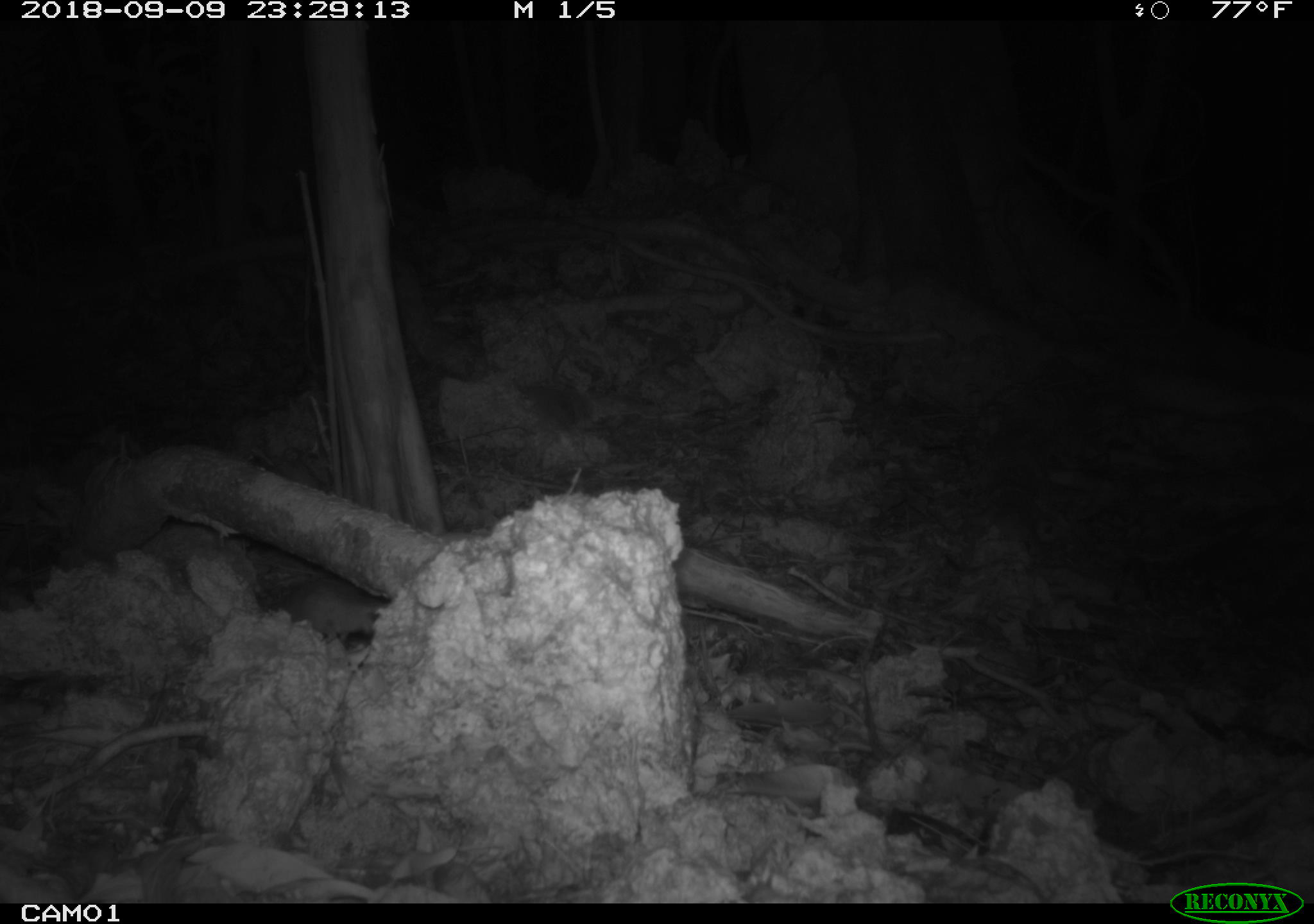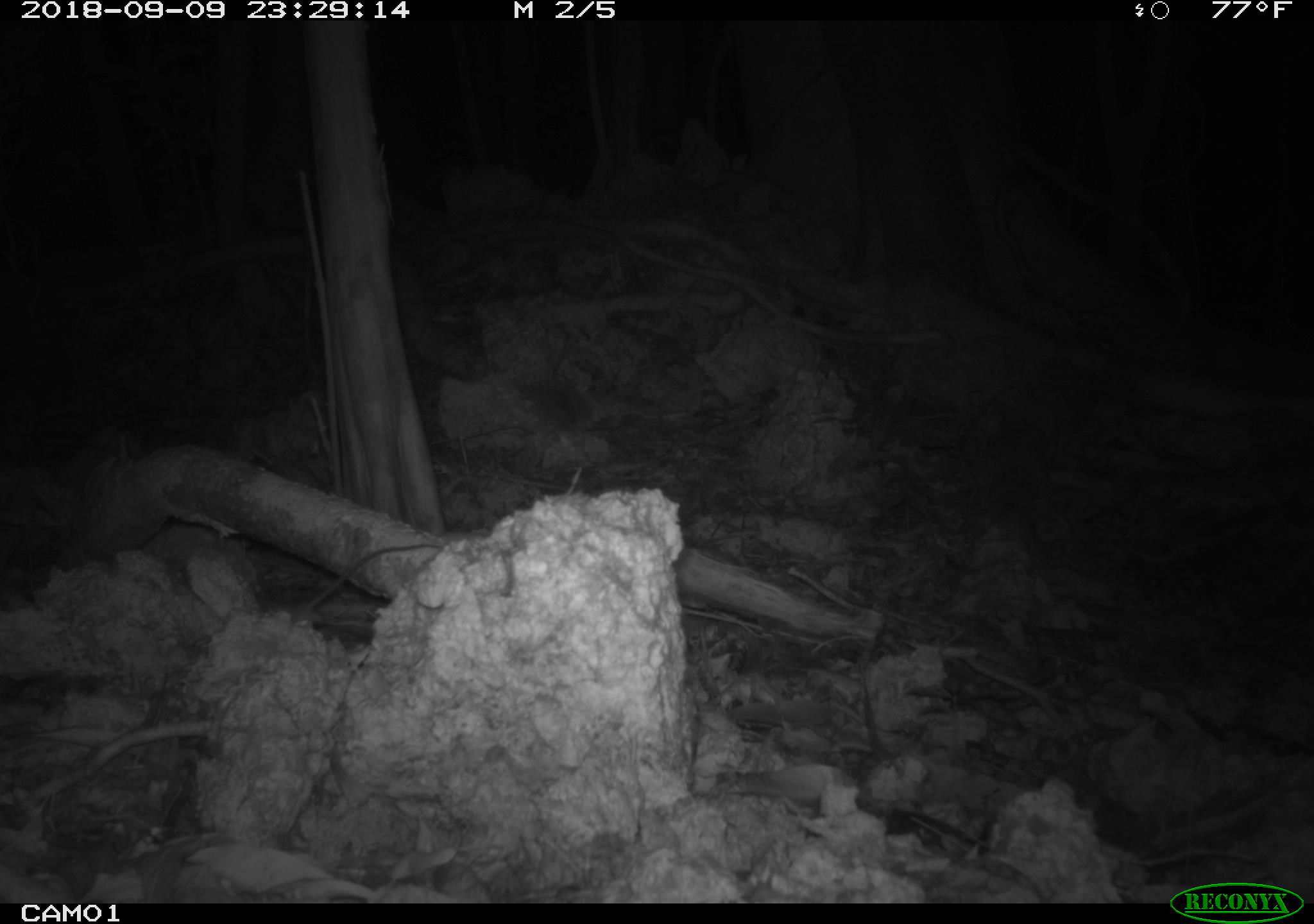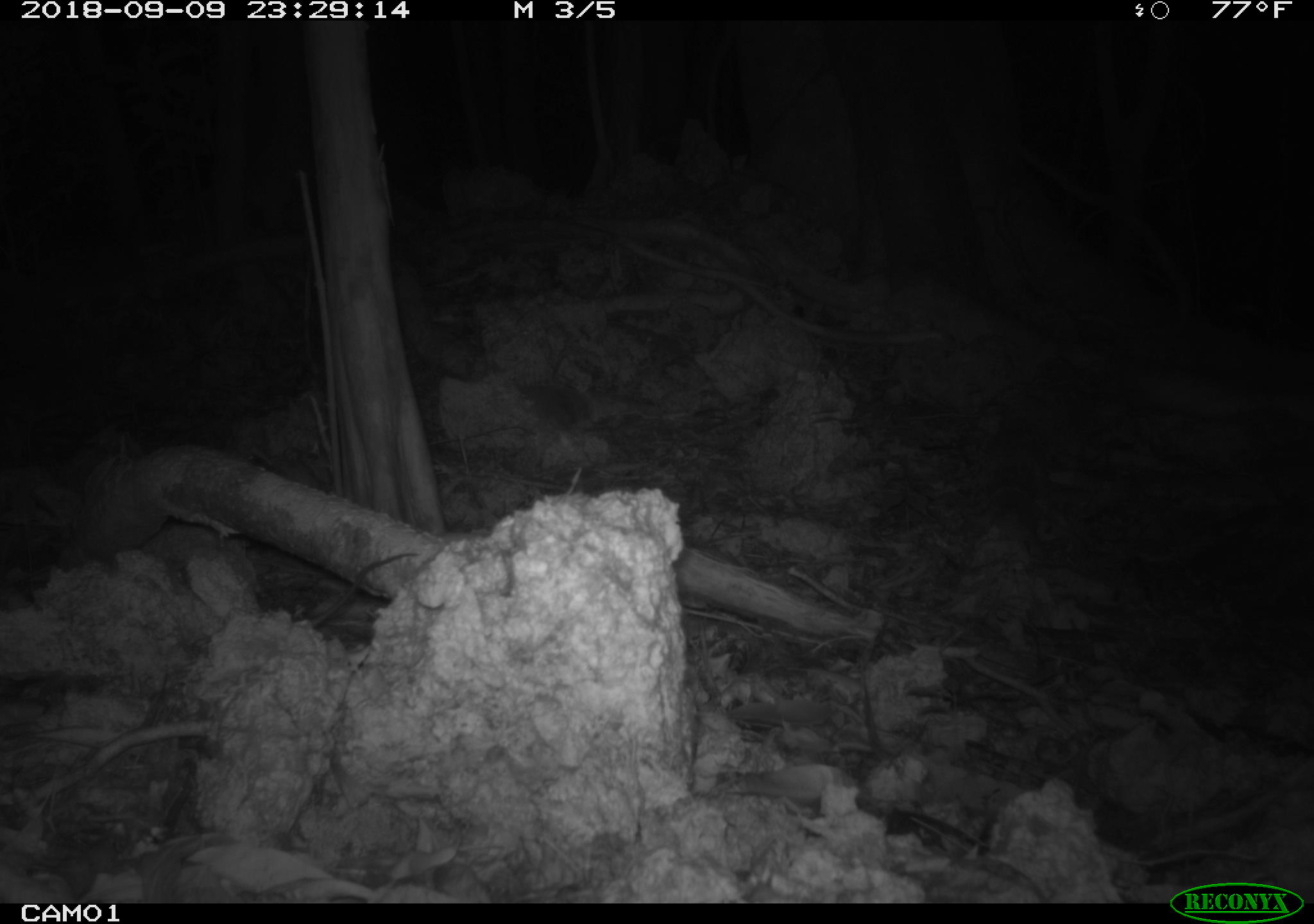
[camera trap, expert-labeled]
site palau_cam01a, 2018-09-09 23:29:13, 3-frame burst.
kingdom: Animalia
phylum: Chordata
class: Mammalia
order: Rodentia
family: Muridae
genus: Rattus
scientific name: Rattus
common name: rat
Rat (Rattus).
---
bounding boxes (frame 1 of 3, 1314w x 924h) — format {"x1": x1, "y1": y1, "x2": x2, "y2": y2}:
rat: {"x1": 255, "y1": 559, "x2": 386, "y2": 648}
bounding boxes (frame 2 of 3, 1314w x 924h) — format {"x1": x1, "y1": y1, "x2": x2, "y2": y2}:
rat: {"x1": 275, "y1": 538, "x2": 440, "y2": 619}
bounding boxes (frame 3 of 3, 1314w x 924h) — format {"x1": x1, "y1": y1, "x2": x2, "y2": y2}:
rat: {"x1": 311, "y1": 544, "x2": 421, "y2": 631}